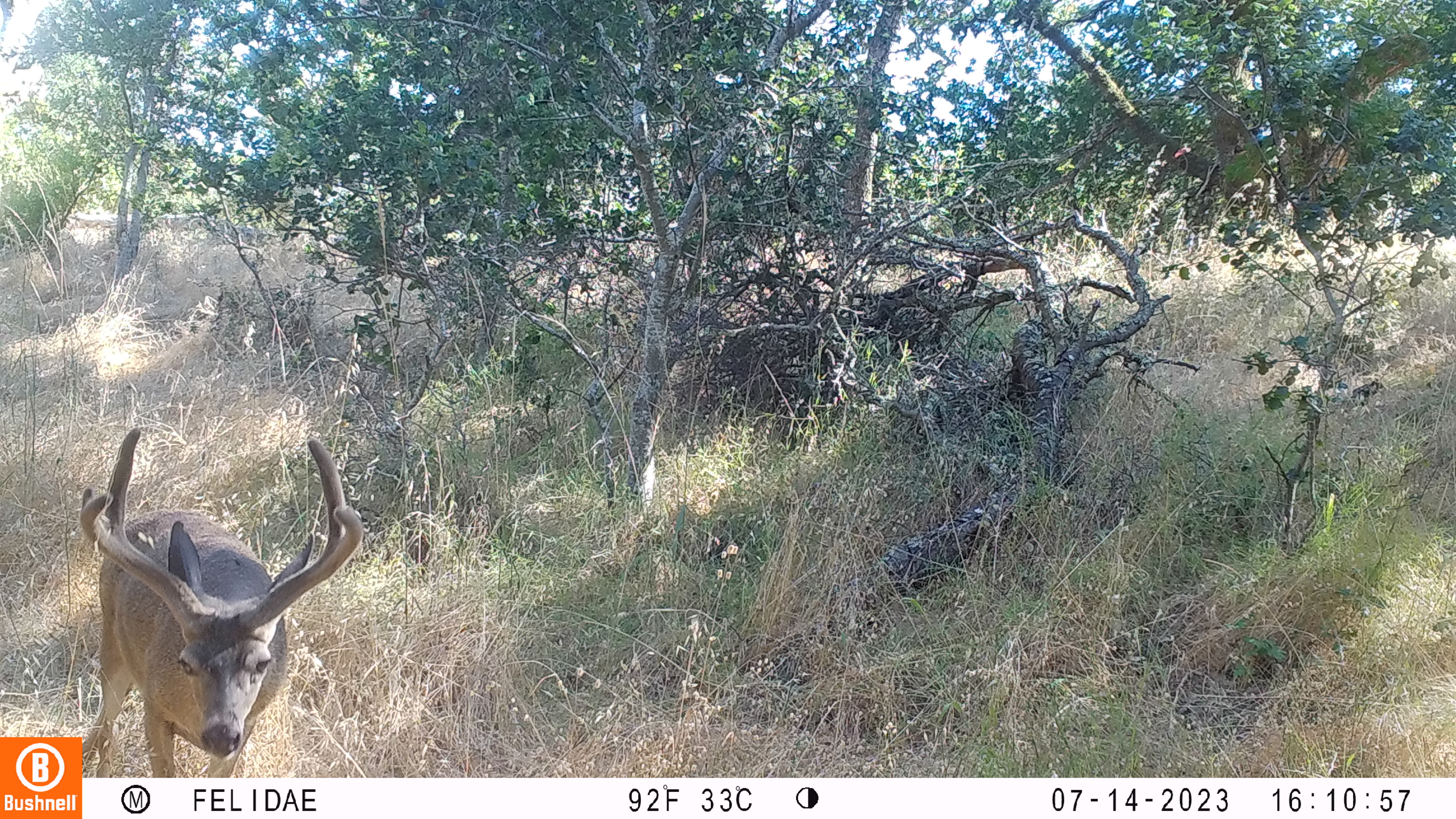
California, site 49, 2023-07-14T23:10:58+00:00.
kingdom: Animalia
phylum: Chordata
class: Mammalia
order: Artiodactyla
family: Cervidae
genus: Odocoileus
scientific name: Odocoileus hemionus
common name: mule deer